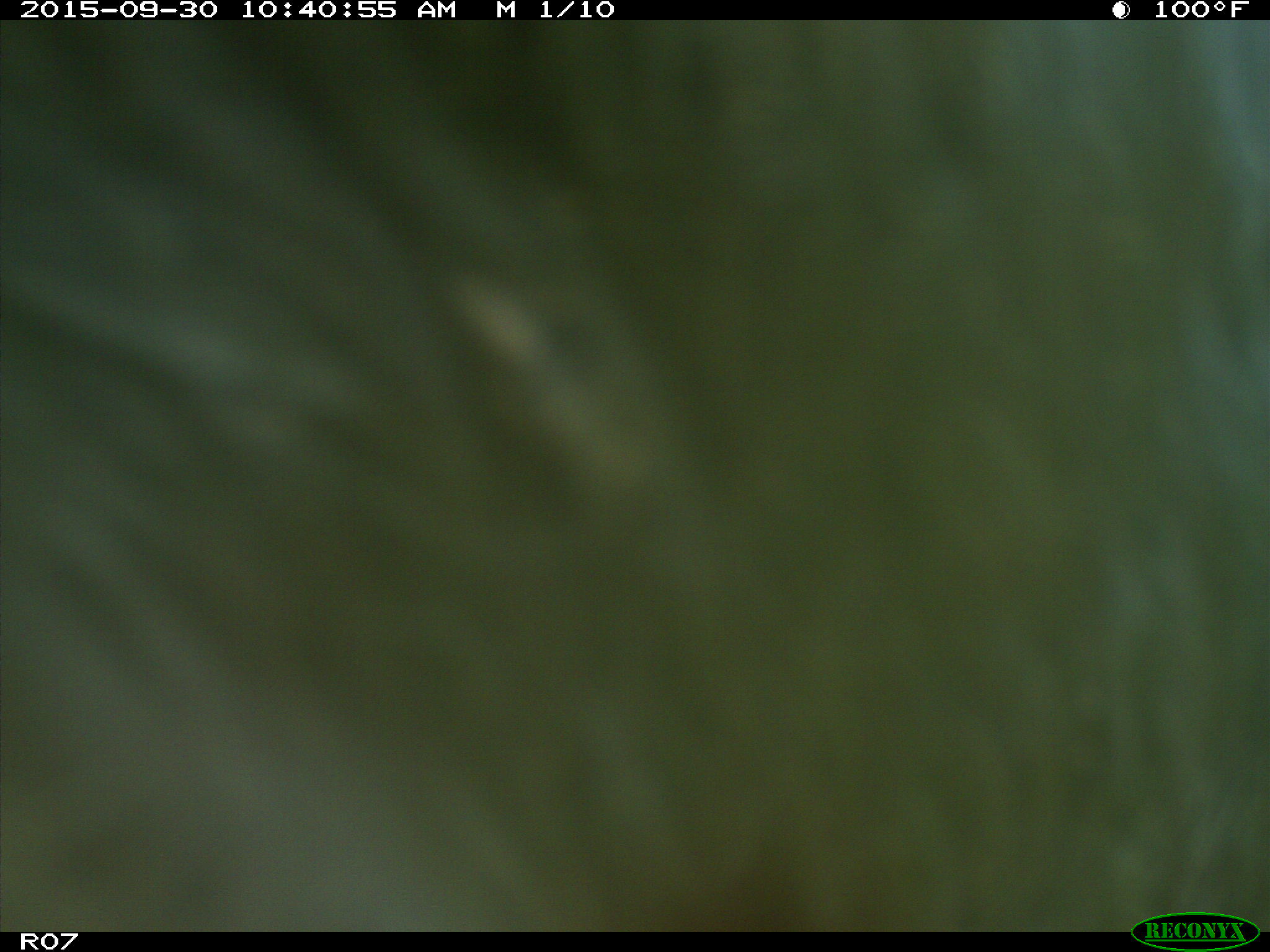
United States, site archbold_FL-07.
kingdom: Animalia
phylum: Chordata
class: Mammalia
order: Artiodactyla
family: Bovidae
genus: Bos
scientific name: Bos taurus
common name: domestic cow